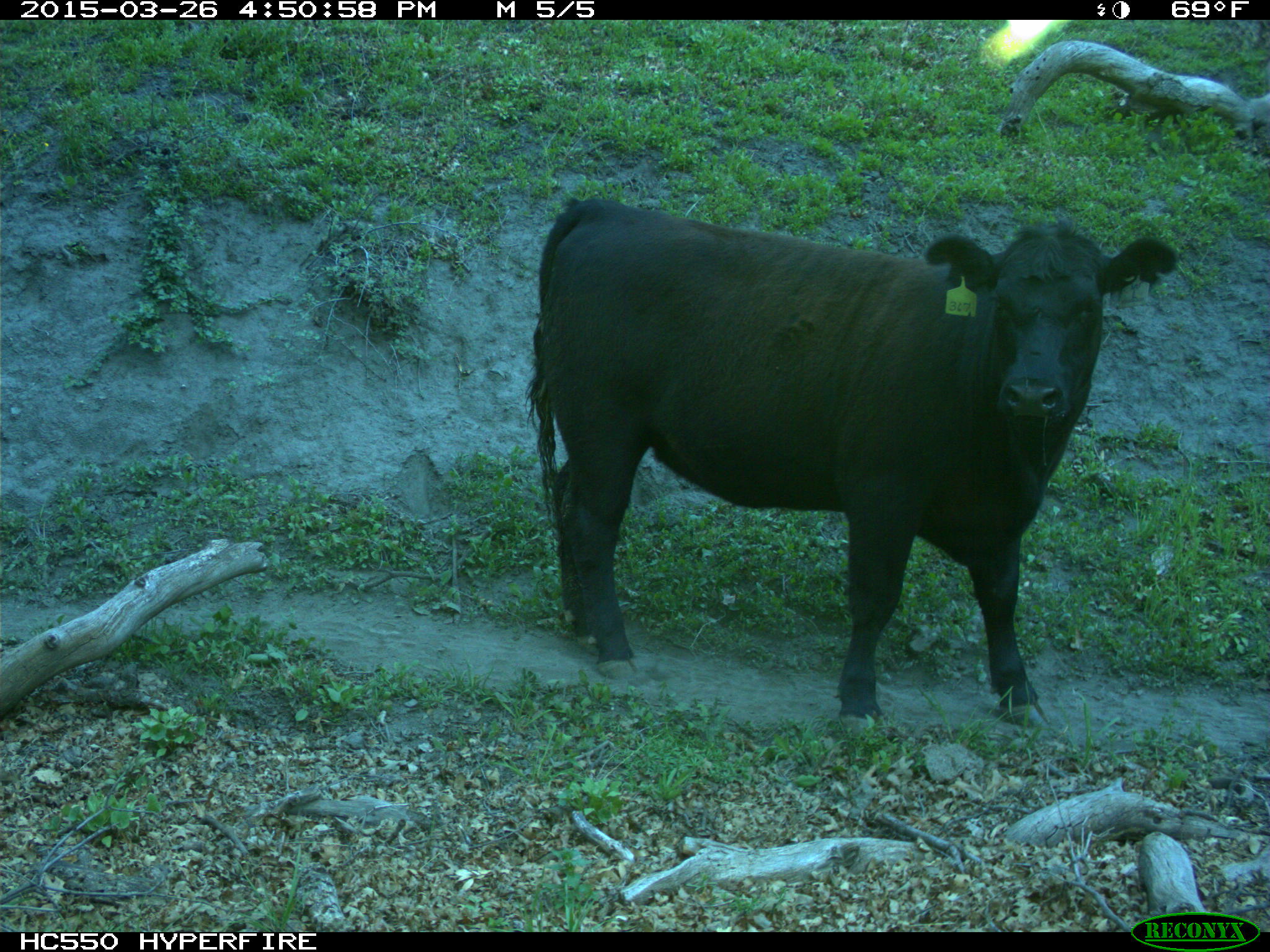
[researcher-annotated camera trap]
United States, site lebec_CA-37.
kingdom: Animalia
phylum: Chordata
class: Mammalia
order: Artiodactyla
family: Bovidae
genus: Bos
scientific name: Bos taurus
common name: domestic cow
Bos taurus (domestic cow).